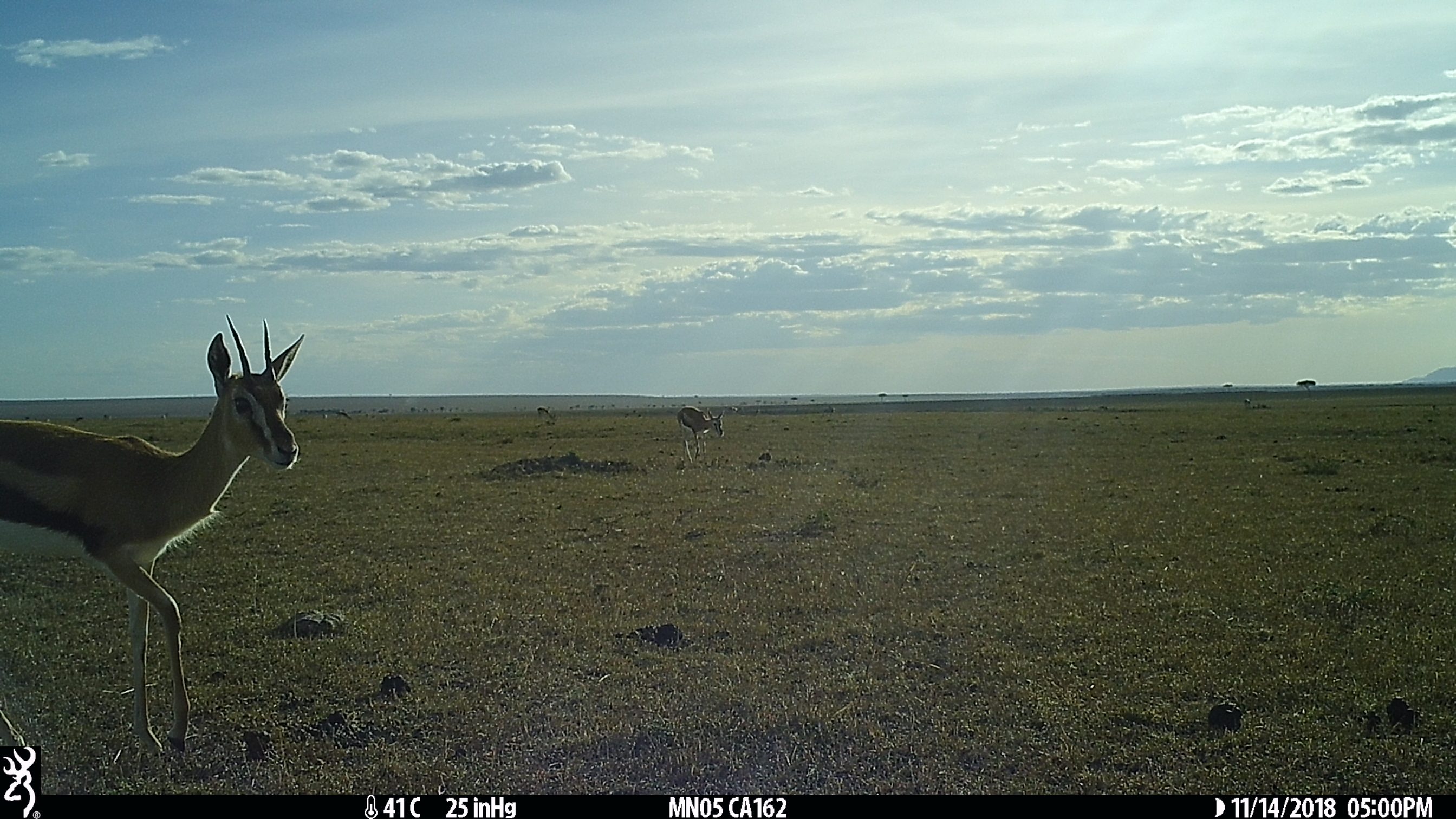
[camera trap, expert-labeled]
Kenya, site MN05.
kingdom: Animalia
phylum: Chordata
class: Mammalia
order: Artiodactyla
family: Bovidae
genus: Eudorcas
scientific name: Eudorcas thomsonii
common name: thomon's gazelle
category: gazelle thomsons